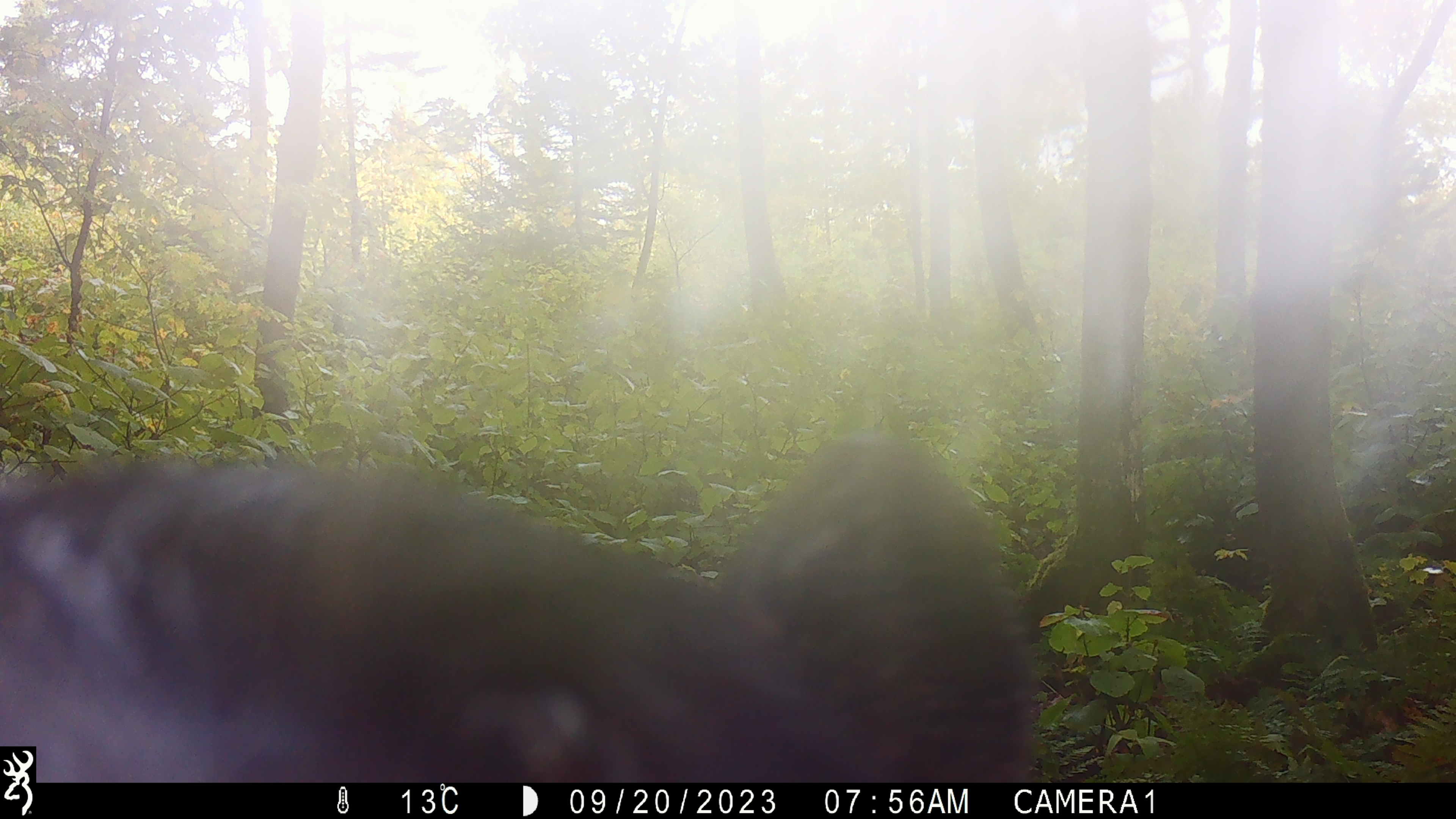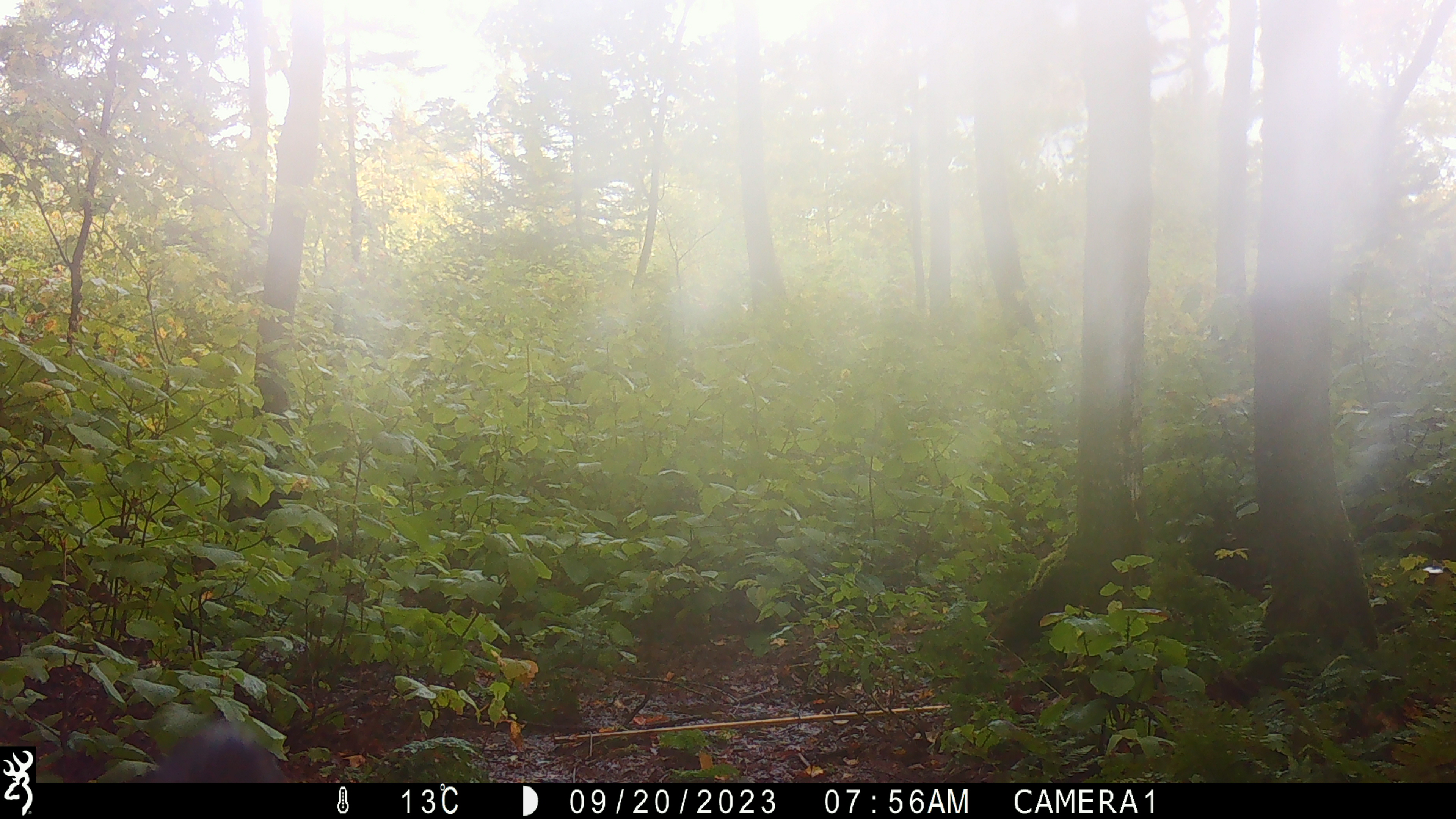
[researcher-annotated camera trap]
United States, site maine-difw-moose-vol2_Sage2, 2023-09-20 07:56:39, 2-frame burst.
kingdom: Animalia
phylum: Chordata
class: Mammalia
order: Carnivora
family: Ursidae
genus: Ursus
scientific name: Ursus americanus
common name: black bear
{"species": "black bear (Ursus americanus)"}